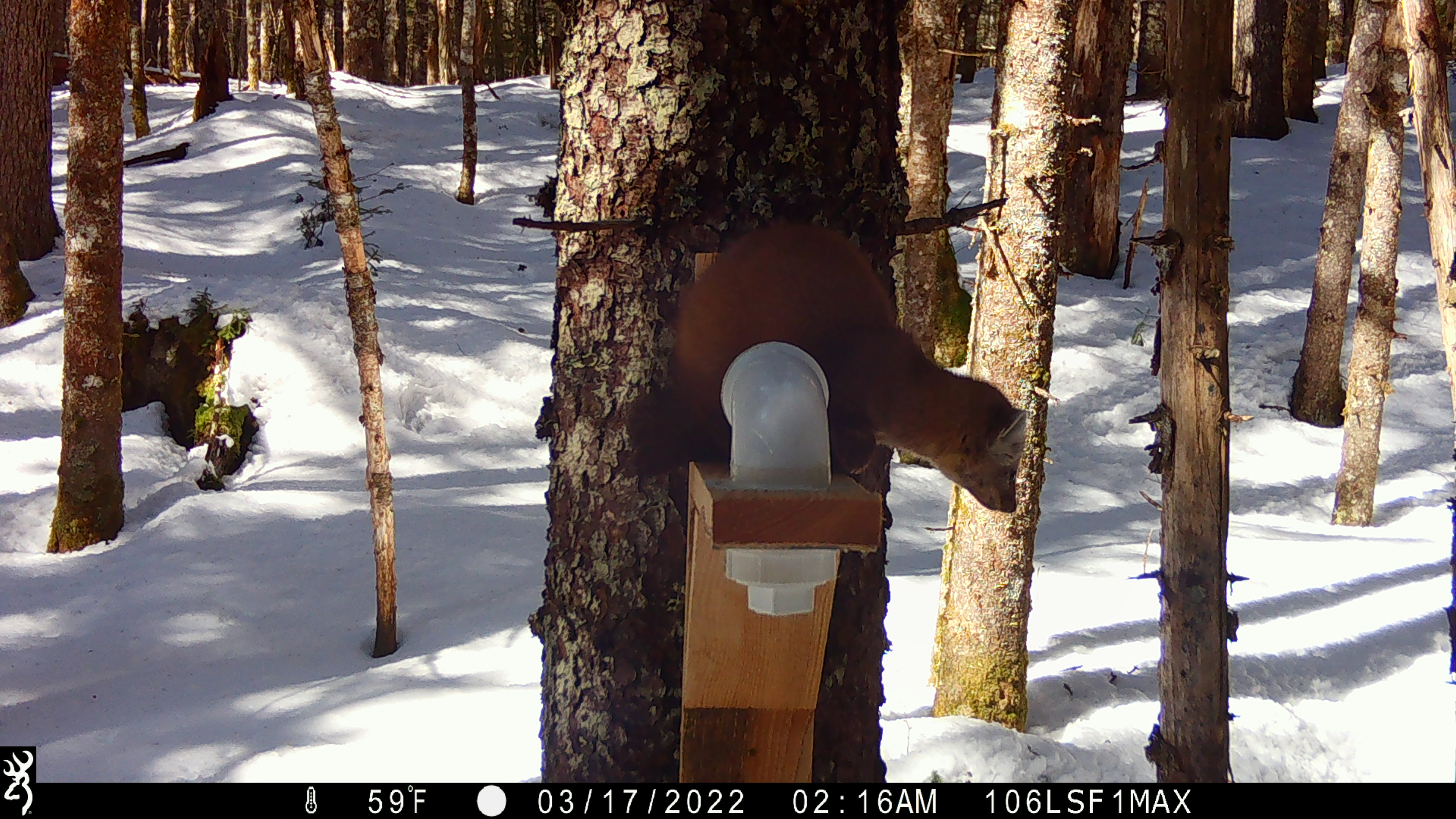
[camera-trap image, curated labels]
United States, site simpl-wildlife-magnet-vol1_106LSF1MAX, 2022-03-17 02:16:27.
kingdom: Animalia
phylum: Chordata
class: Mammalia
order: Carnivora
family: Mustelidae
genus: Martes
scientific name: Martes americana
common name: american marten